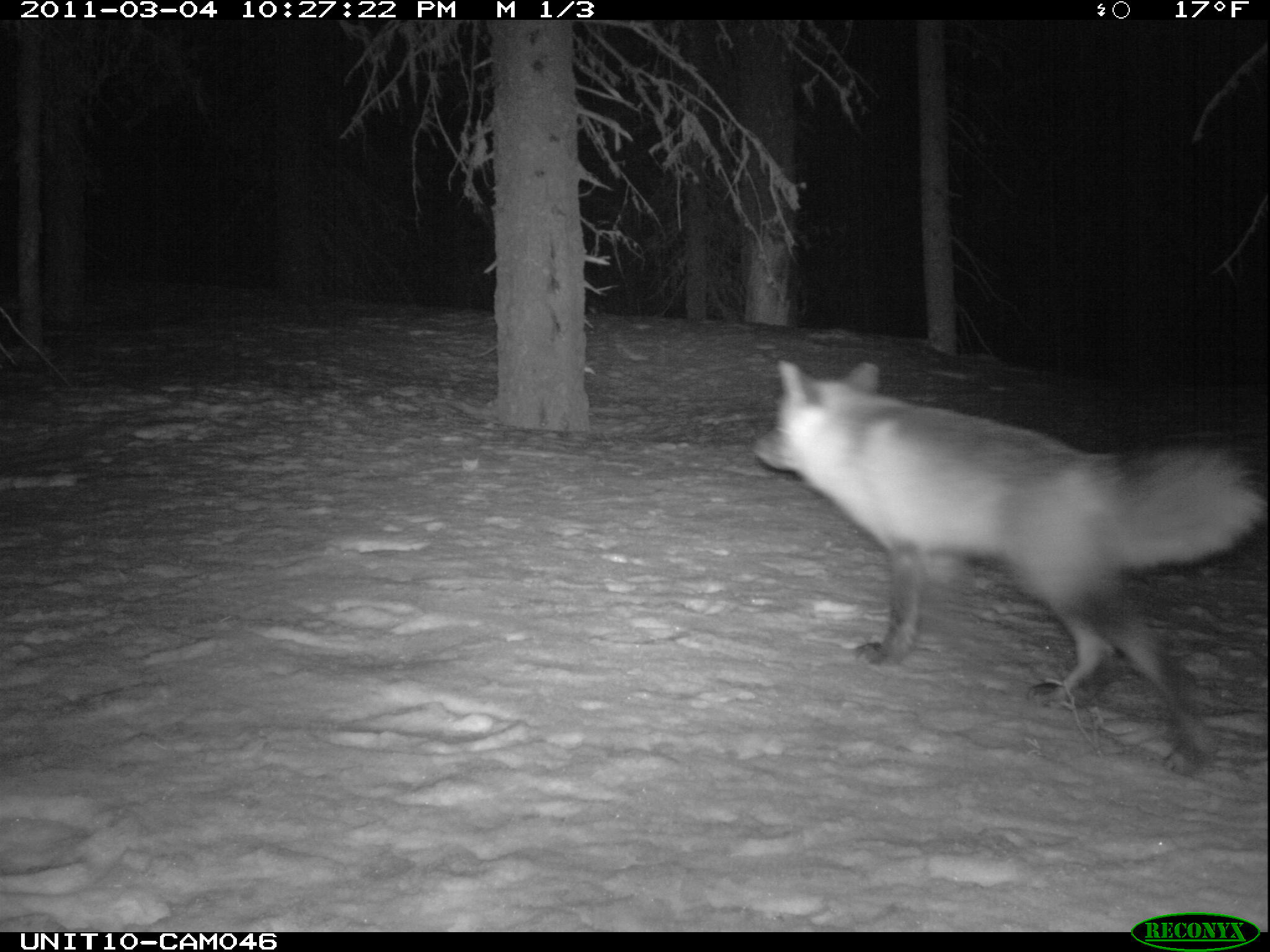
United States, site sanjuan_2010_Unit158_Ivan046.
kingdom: Animalia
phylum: Chordata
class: Mammalia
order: Carnivora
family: Canidae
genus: Vulpes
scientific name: Vulpes vulpes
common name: red fox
Vulpes vulpes (red fox).